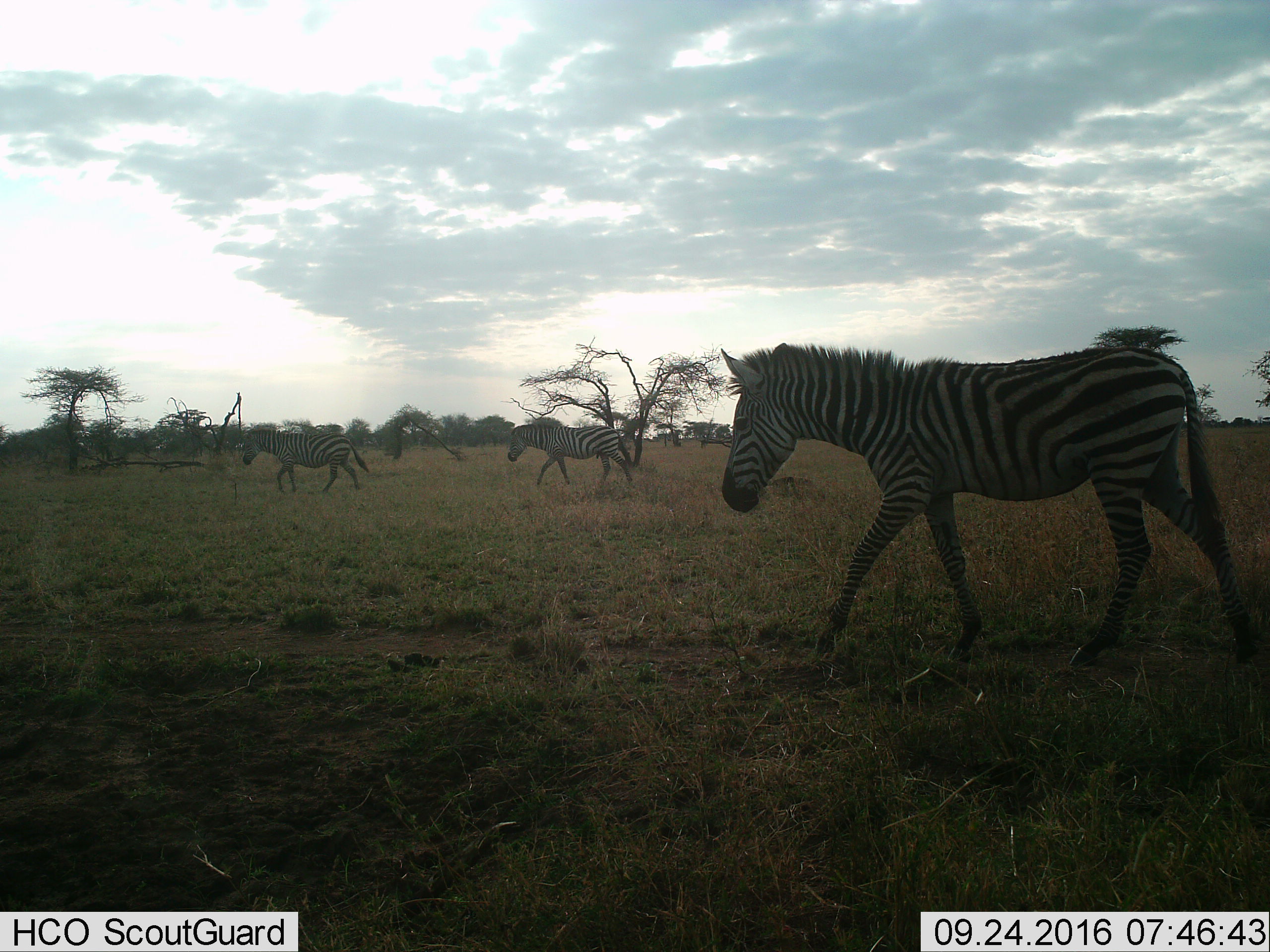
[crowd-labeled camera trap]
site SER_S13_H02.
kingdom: Animalia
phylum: Chordata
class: Mammalia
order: Perissodactyla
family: Equidae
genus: Equus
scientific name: Equus quagga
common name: plains zebra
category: zebraplains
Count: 3.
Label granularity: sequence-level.